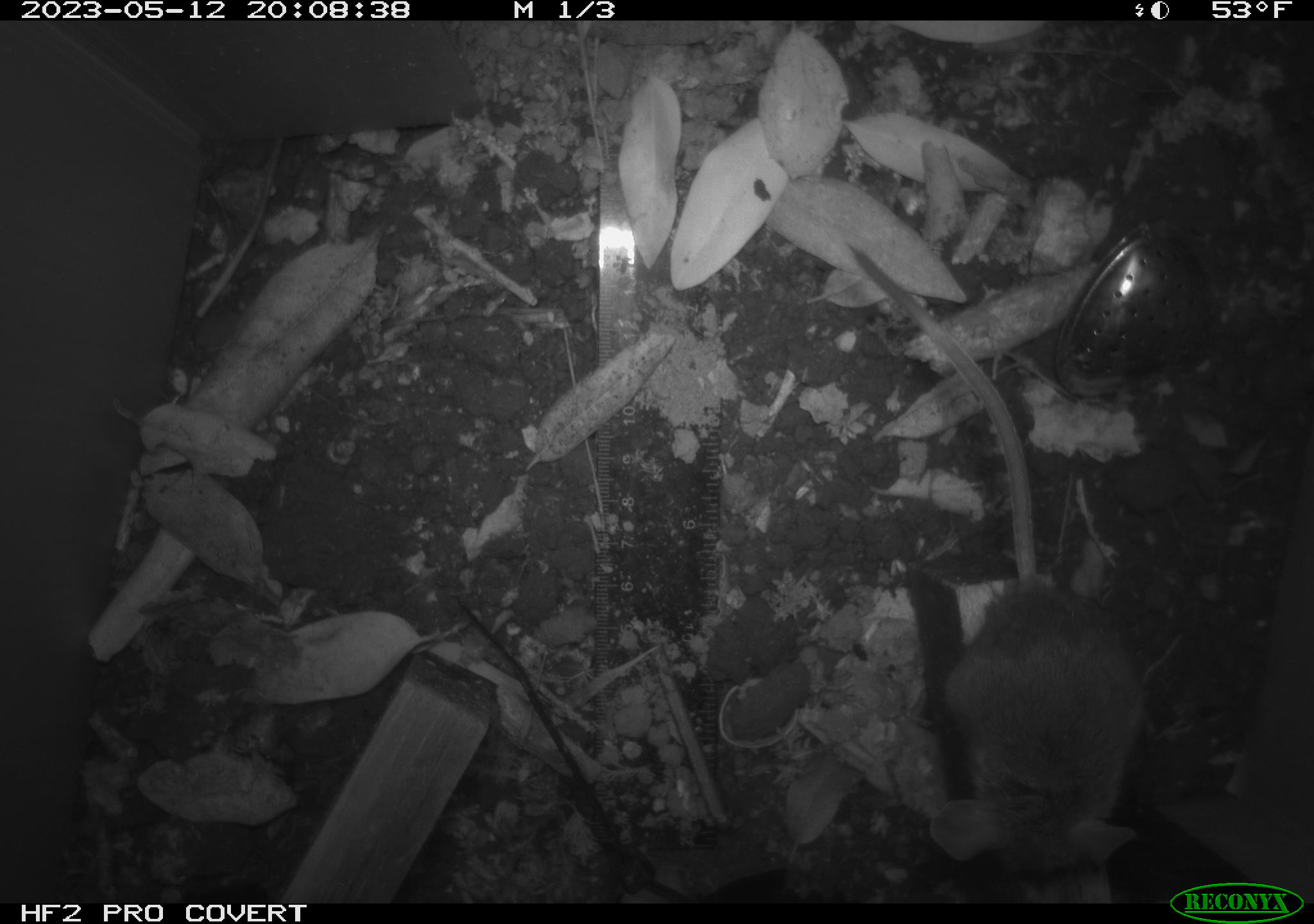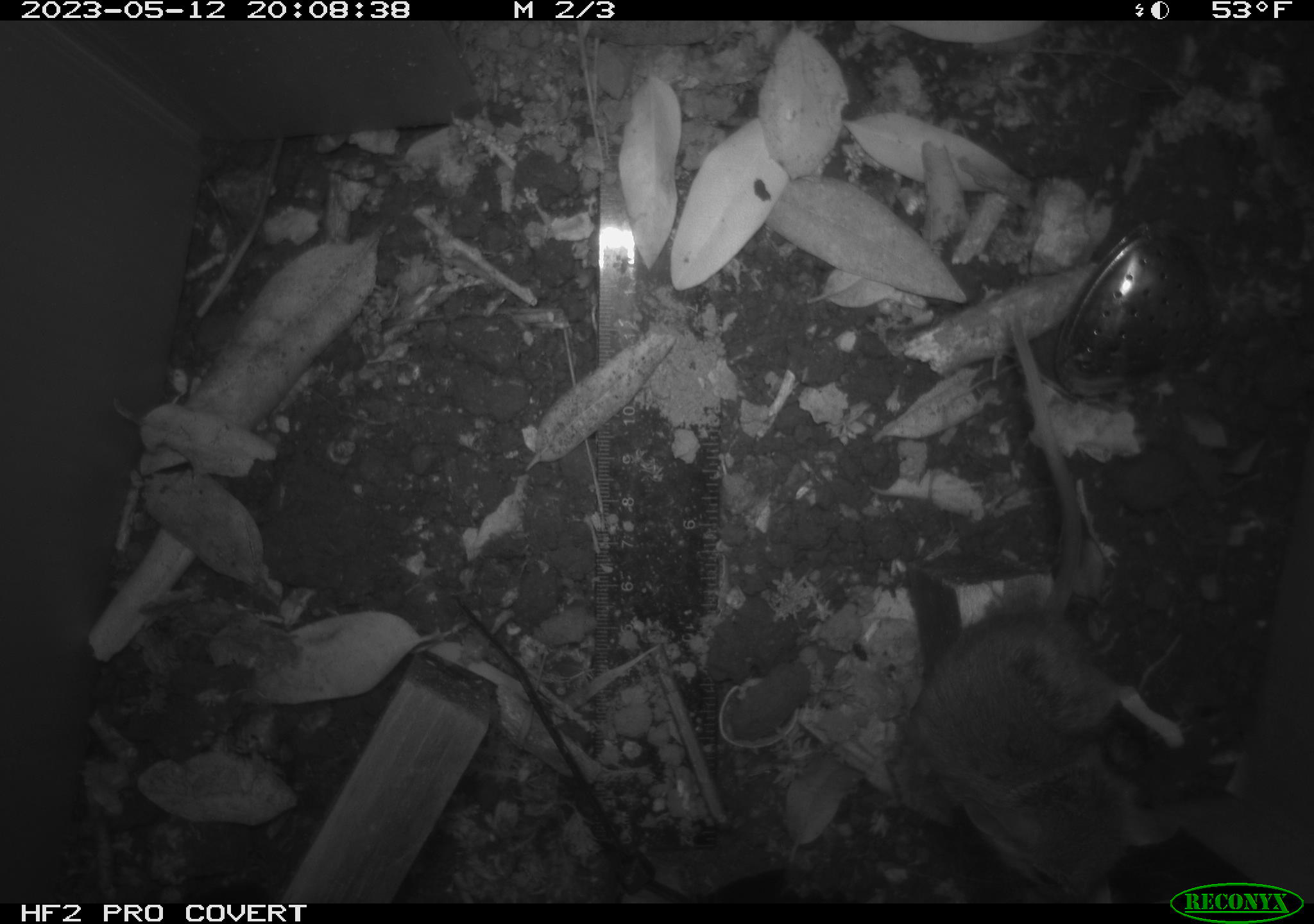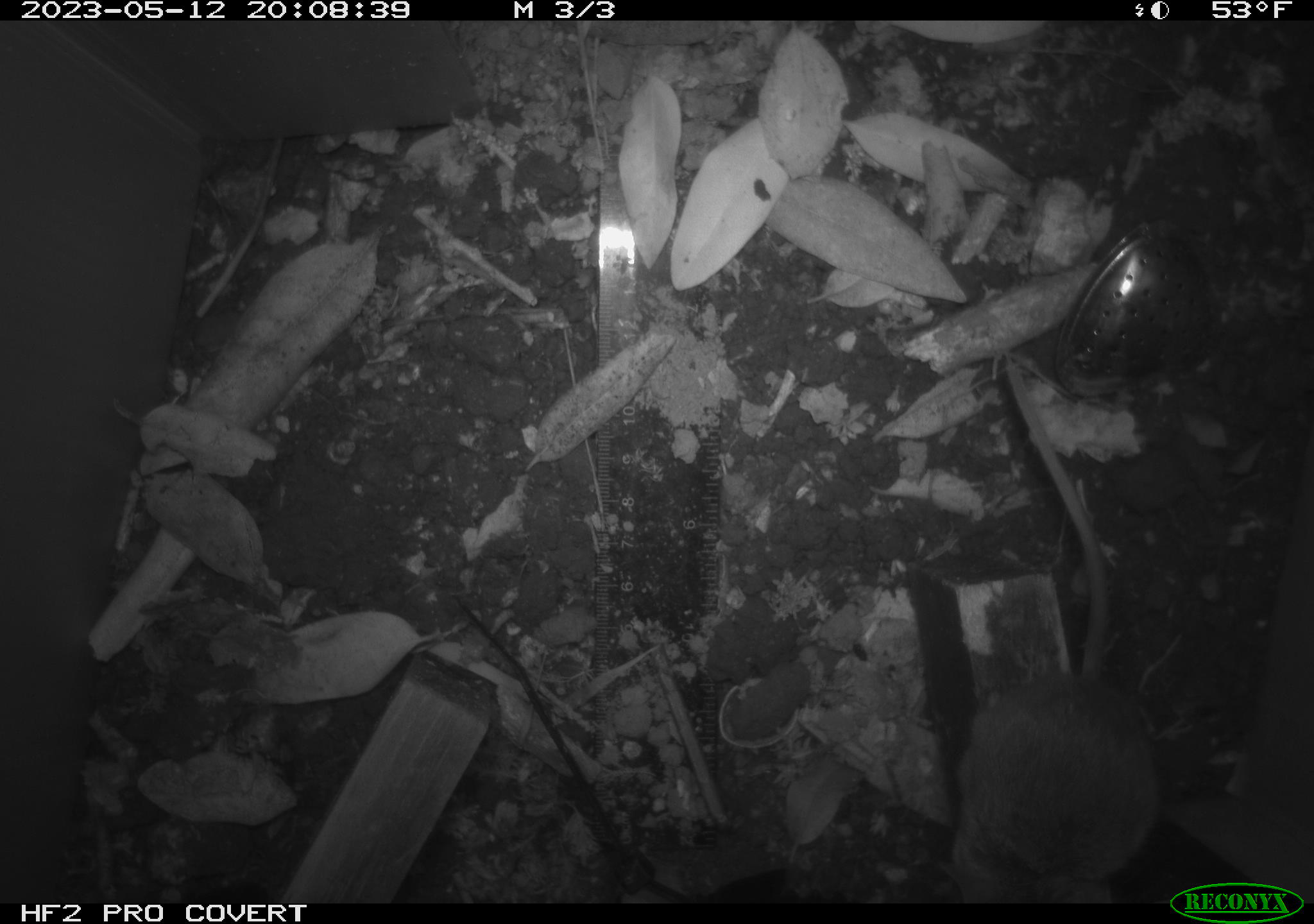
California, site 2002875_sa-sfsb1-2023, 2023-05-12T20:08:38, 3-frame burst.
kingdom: Animalia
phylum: Chordata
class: Mammalia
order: Rodentia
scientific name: Rodentia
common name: mouse species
Mouse species (Rodentia).